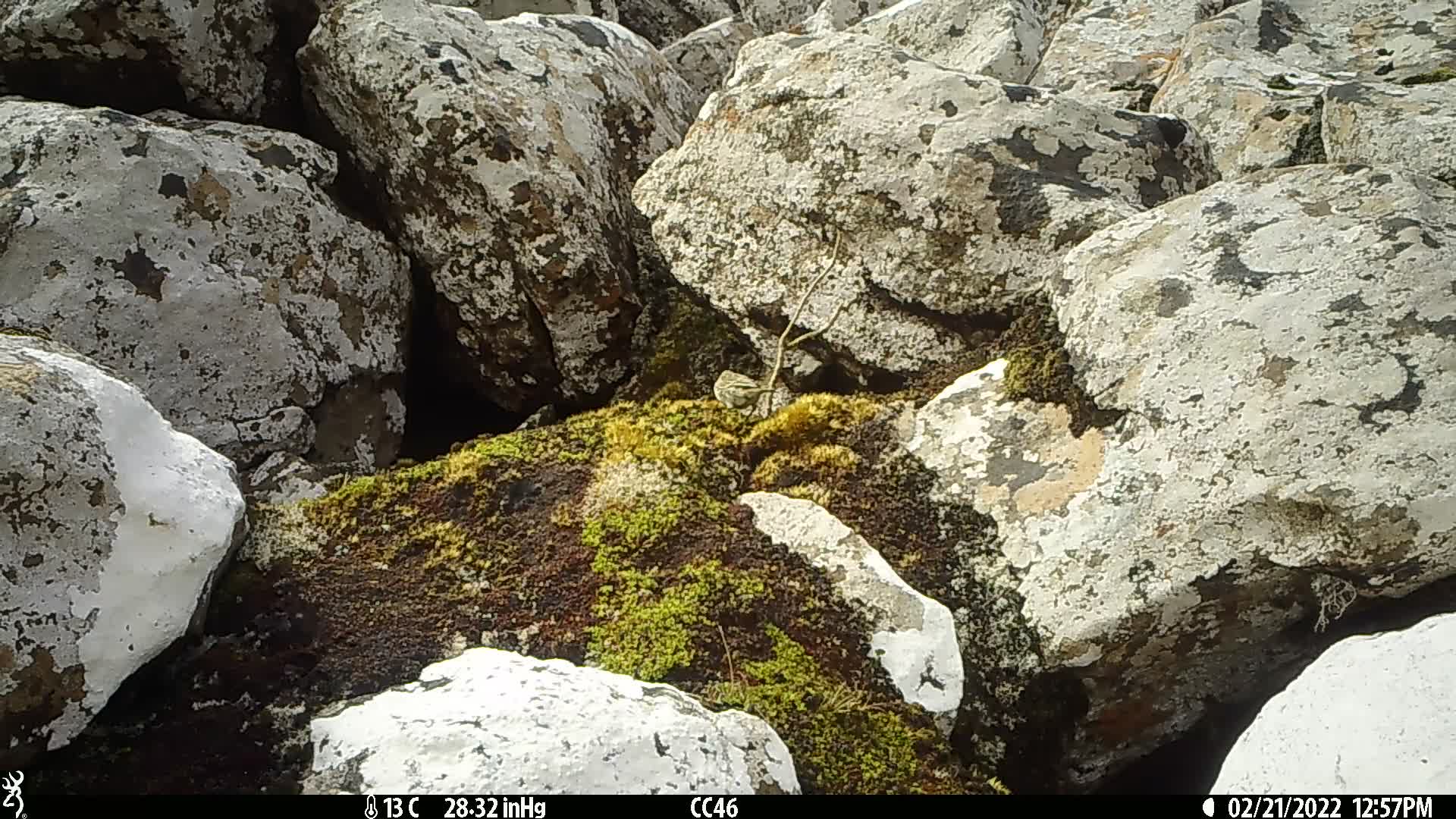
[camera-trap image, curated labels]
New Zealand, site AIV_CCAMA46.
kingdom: Animalia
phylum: Chordata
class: Aves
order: Passeriformes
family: Motacillidae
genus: Anthus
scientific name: Anthus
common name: pipit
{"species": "pipit (Anthus)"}